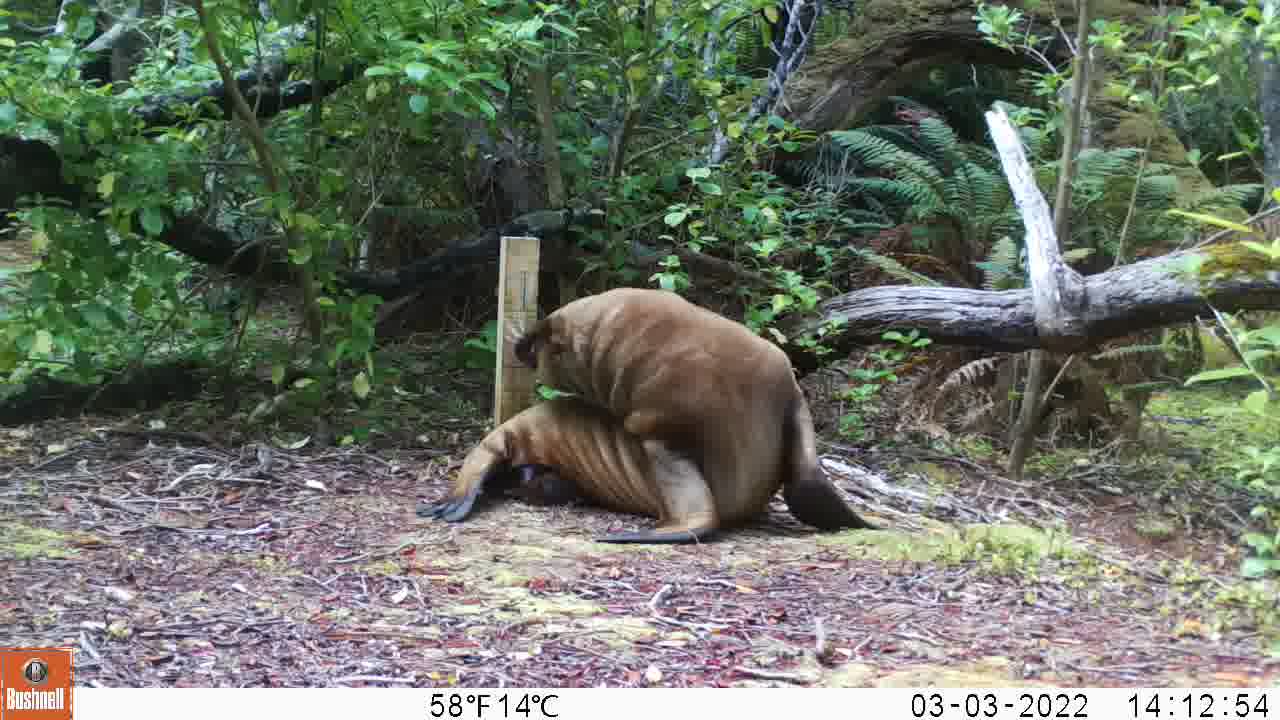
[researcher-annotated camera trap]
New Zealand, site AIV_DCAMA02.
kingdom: Animalia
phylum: Chordata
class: Mammalia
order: Carnivora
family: Otariidae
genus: Phocarctos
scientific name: Phocarctos hookeri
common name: new zealand sea lion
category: sealion